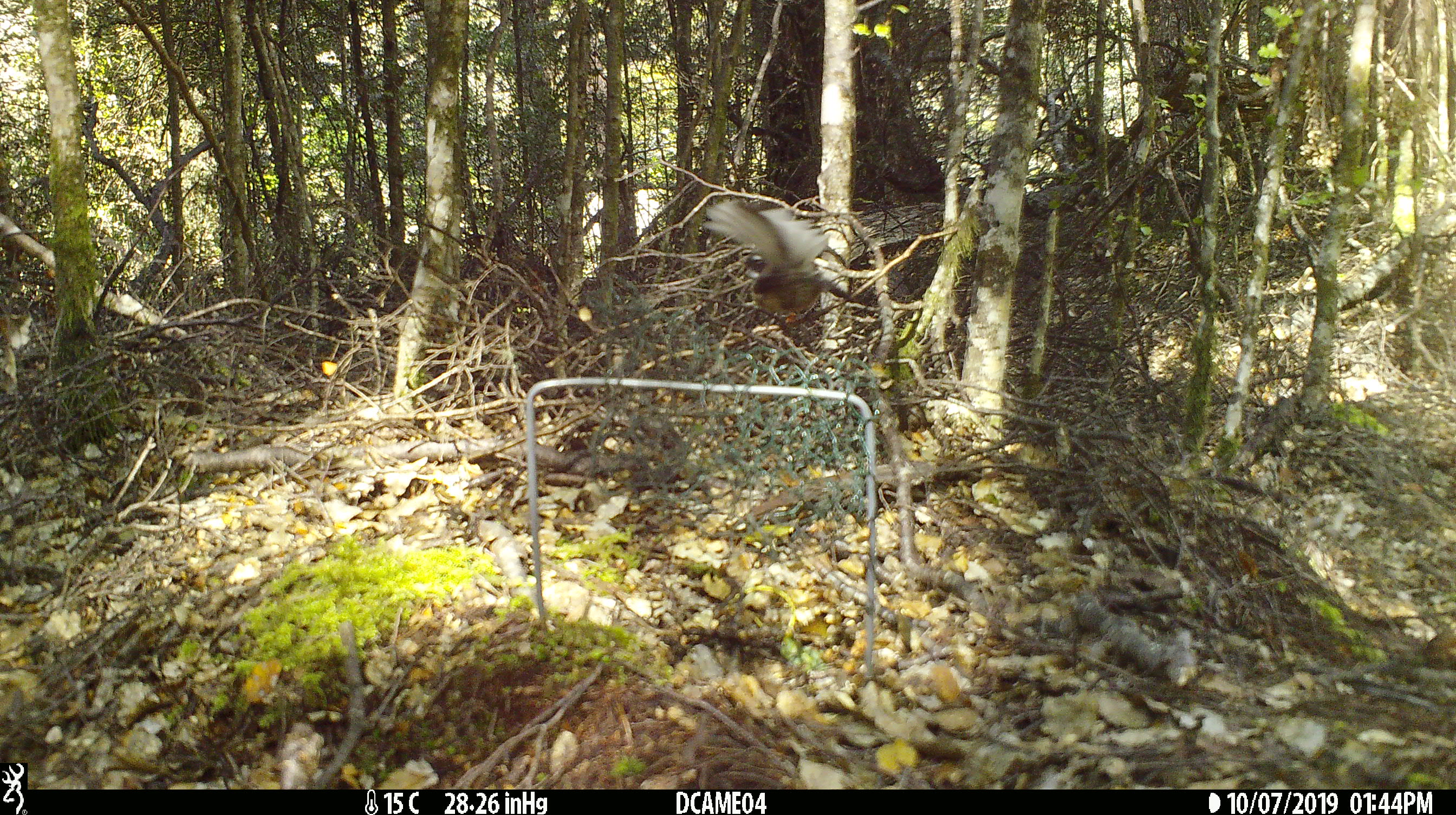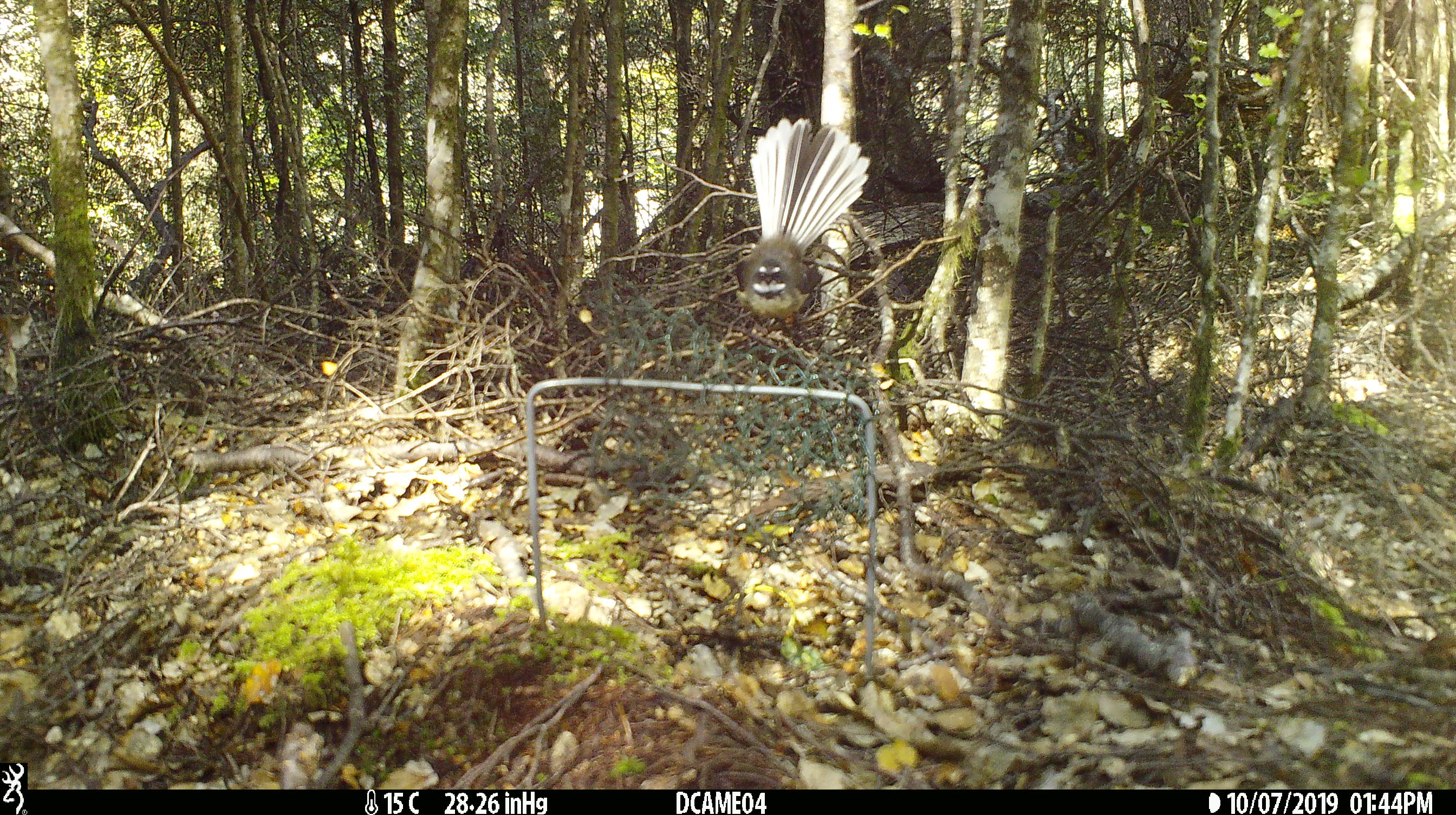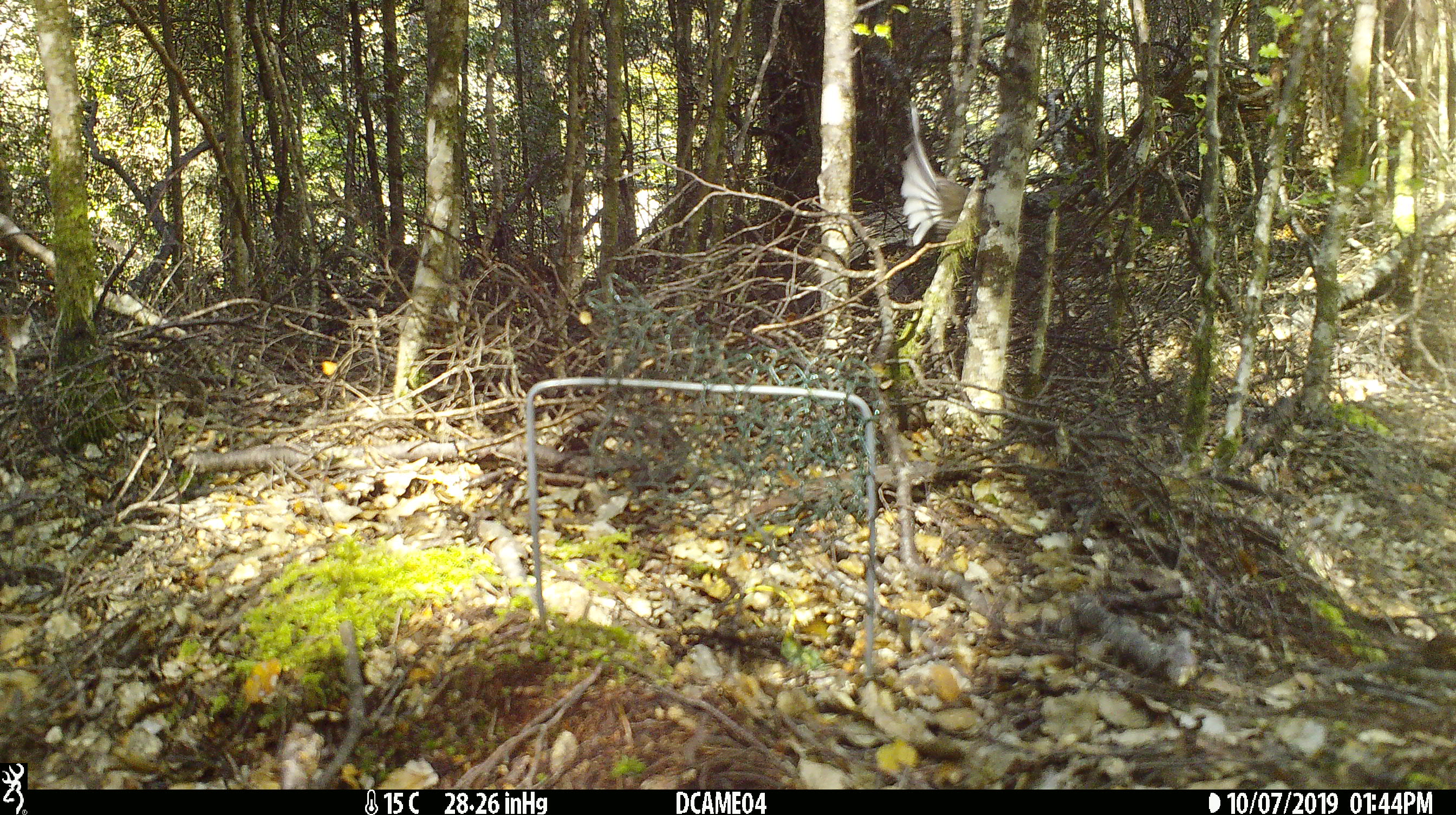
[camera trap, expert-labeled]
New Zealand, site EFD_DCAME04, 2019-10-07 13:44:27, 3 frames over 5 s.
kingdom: Animalia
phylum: Chordata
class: Aves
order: Passeriformes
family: Rhipiduridae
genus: Rhipidura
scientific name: Rhipidura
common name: fantails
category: fantail